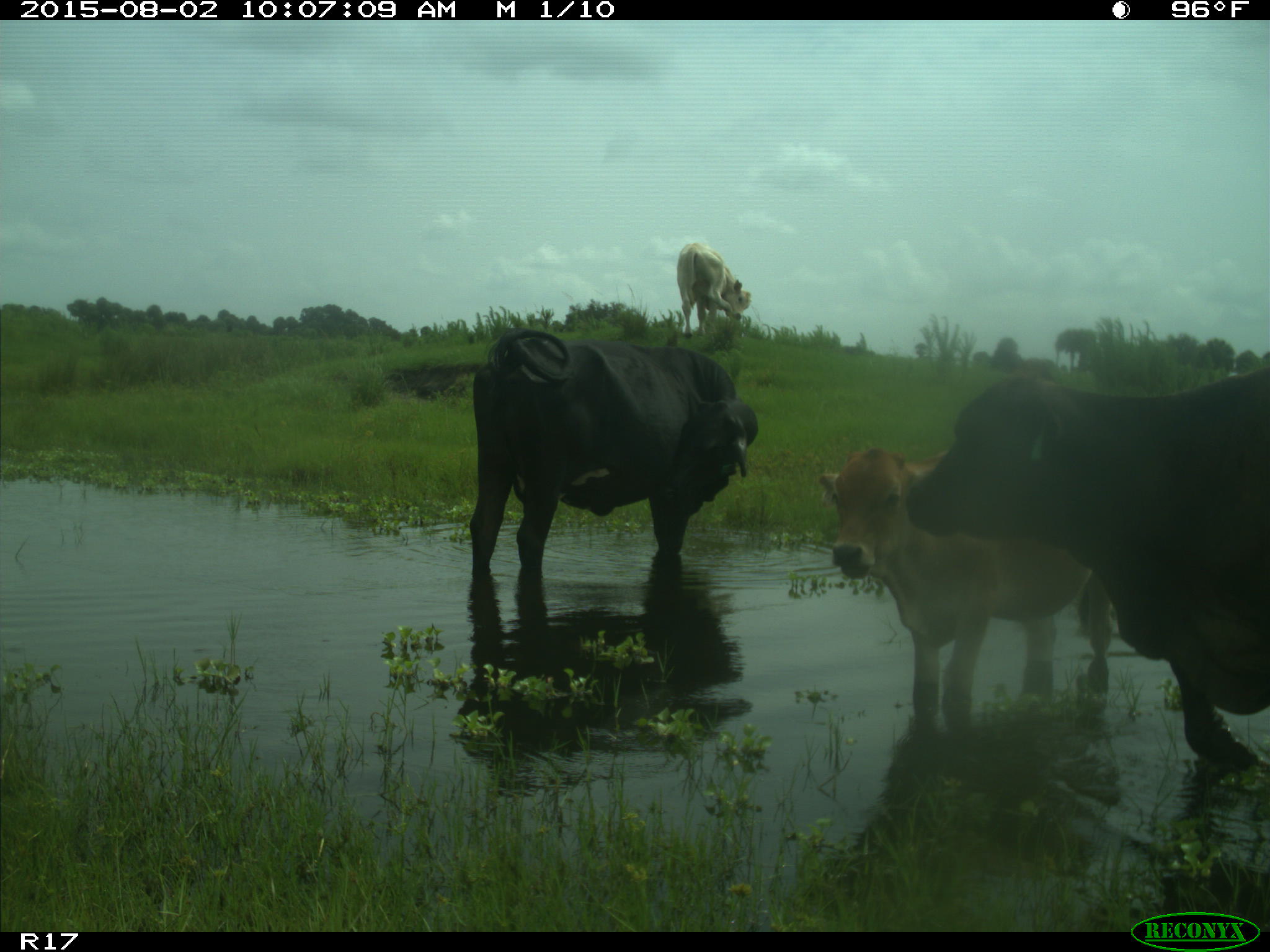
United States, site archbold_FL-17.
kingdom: Animalia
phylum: Chordata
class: Mammalia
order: Artiodactyla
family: Bovidae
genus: Bos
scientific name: Bos taurus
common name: domestic cow